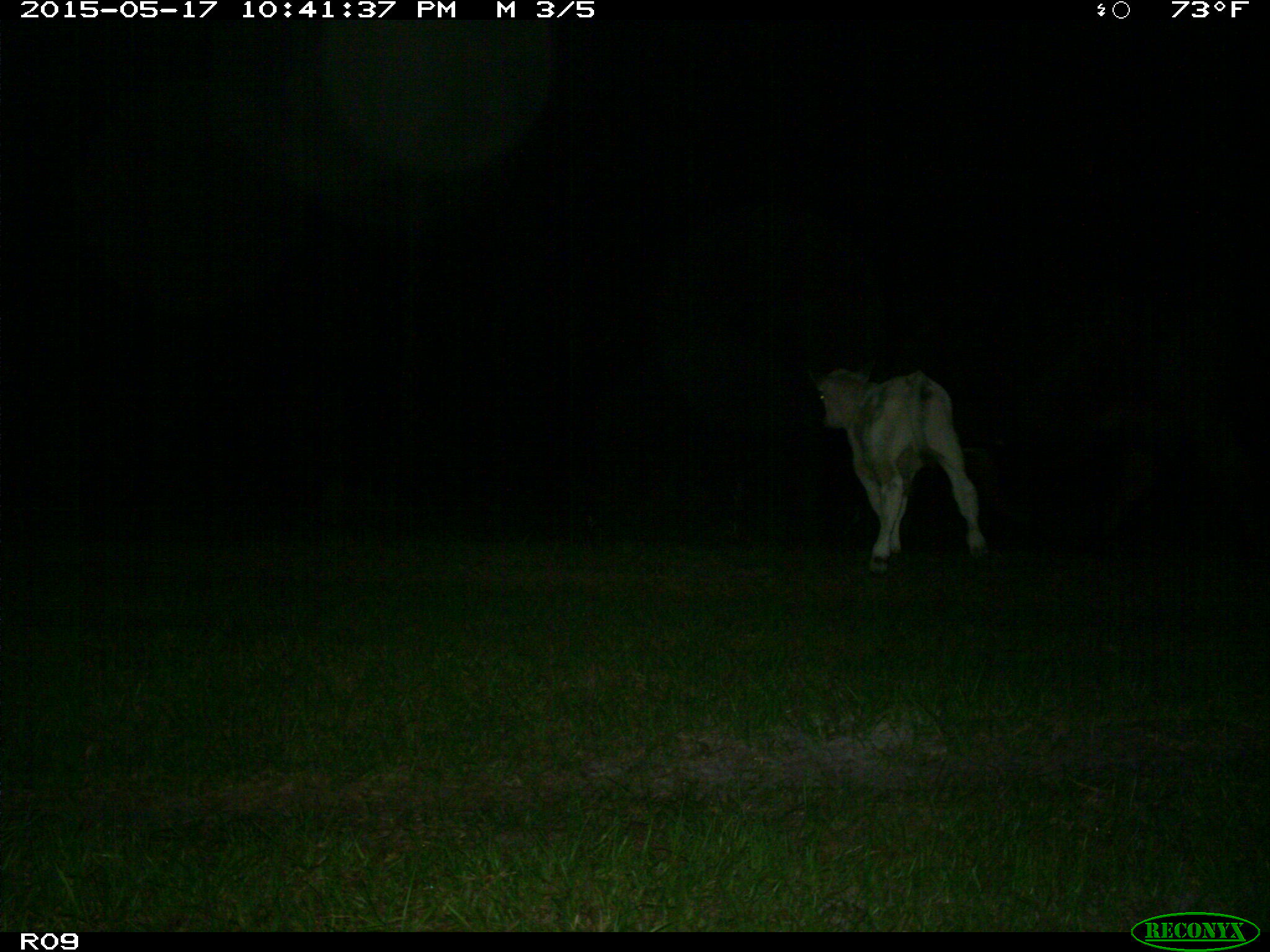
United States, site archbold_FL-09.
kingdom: Animalia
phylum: Chordata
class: Mammalia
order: Artiodactyla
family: Bovidae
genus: Bos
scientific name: Bos taurus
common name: domestic cow